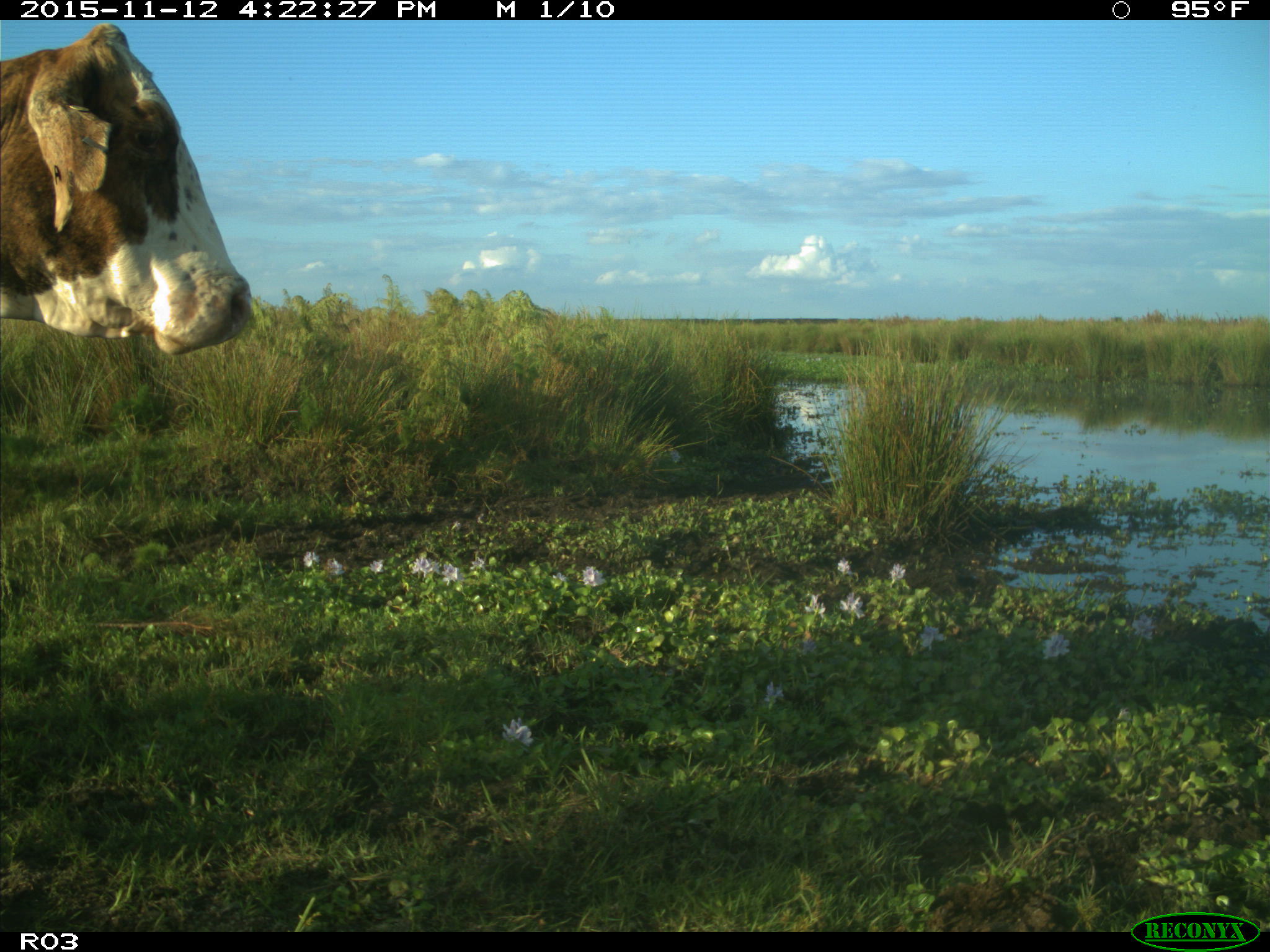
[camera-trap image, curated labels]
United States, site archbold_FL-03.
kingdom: Animalia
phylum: Chordata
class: Mammalia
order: Artiodactyla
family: Bovidae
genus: Bos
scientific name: Bos taurus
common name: domestic cow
Bos taurus (domestic cow).